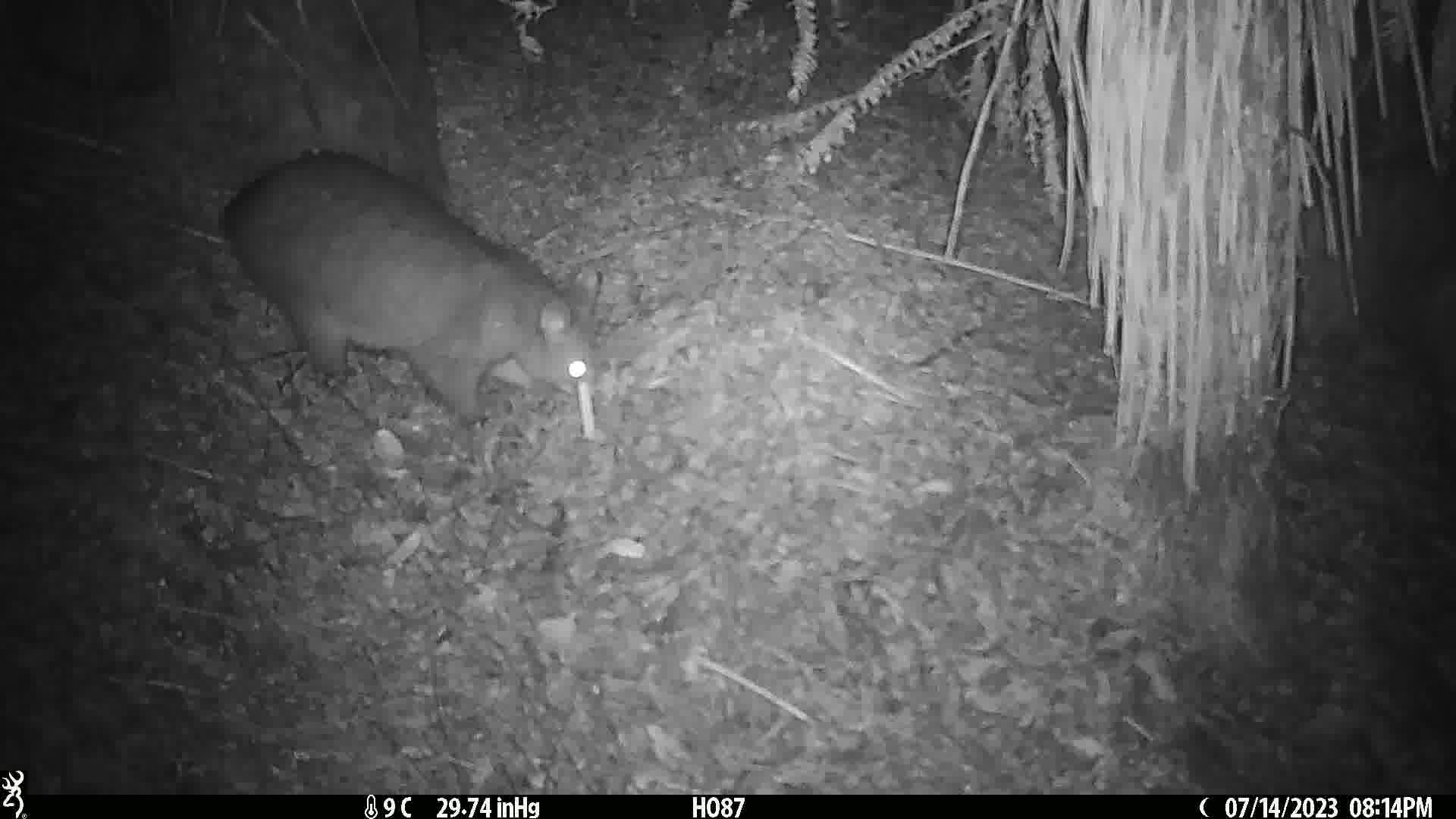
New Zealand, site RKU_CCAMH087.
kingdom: Animalia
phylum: Chordata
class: Mammalia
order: Diprotodontia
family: Phalangeridae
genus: Trichosurus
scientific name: Trichosurus vulpecula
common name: common brushtail possum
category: possum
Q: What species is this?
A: Possum (common brushtail possum) (Trichosurus vulpecula).